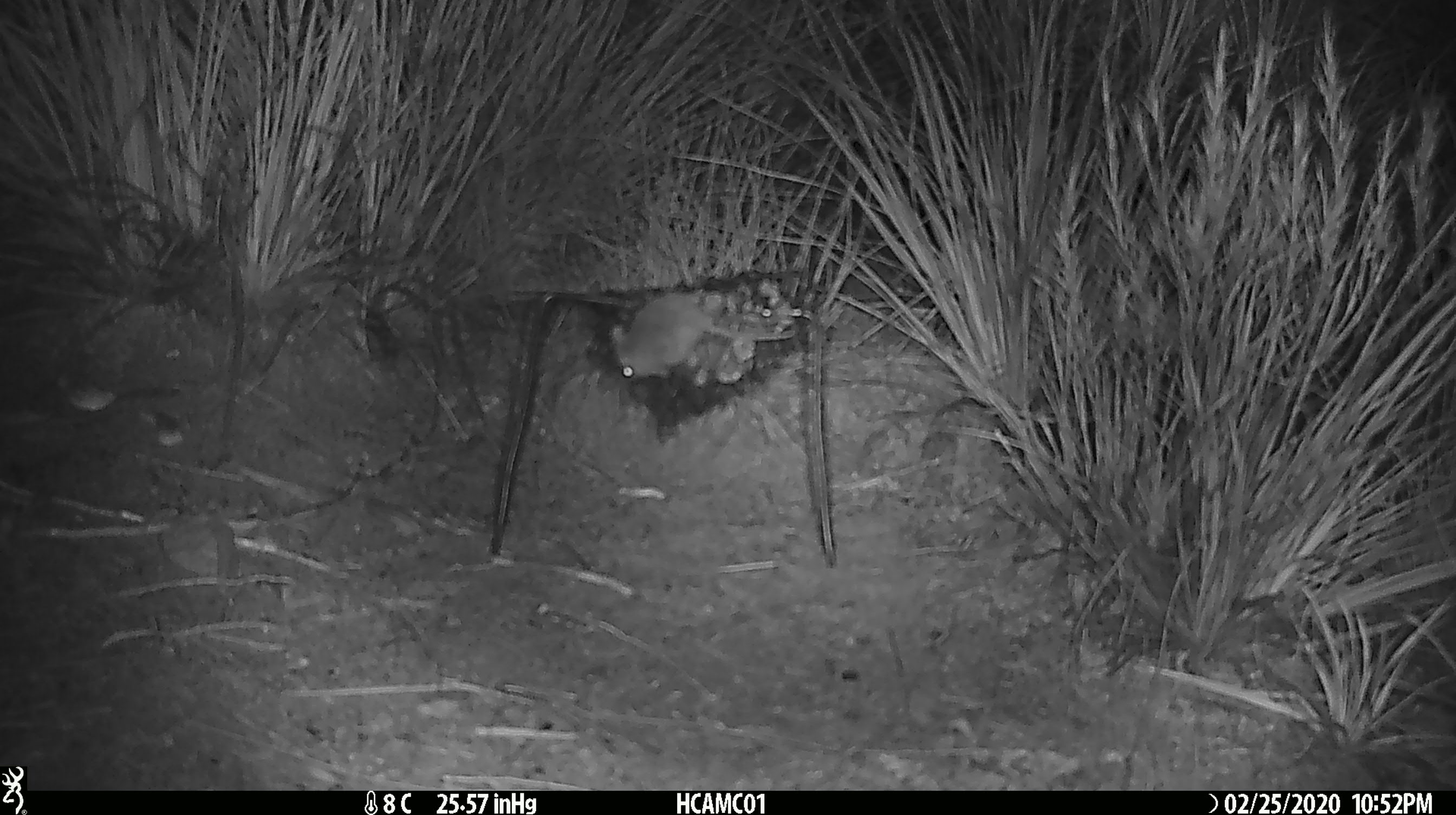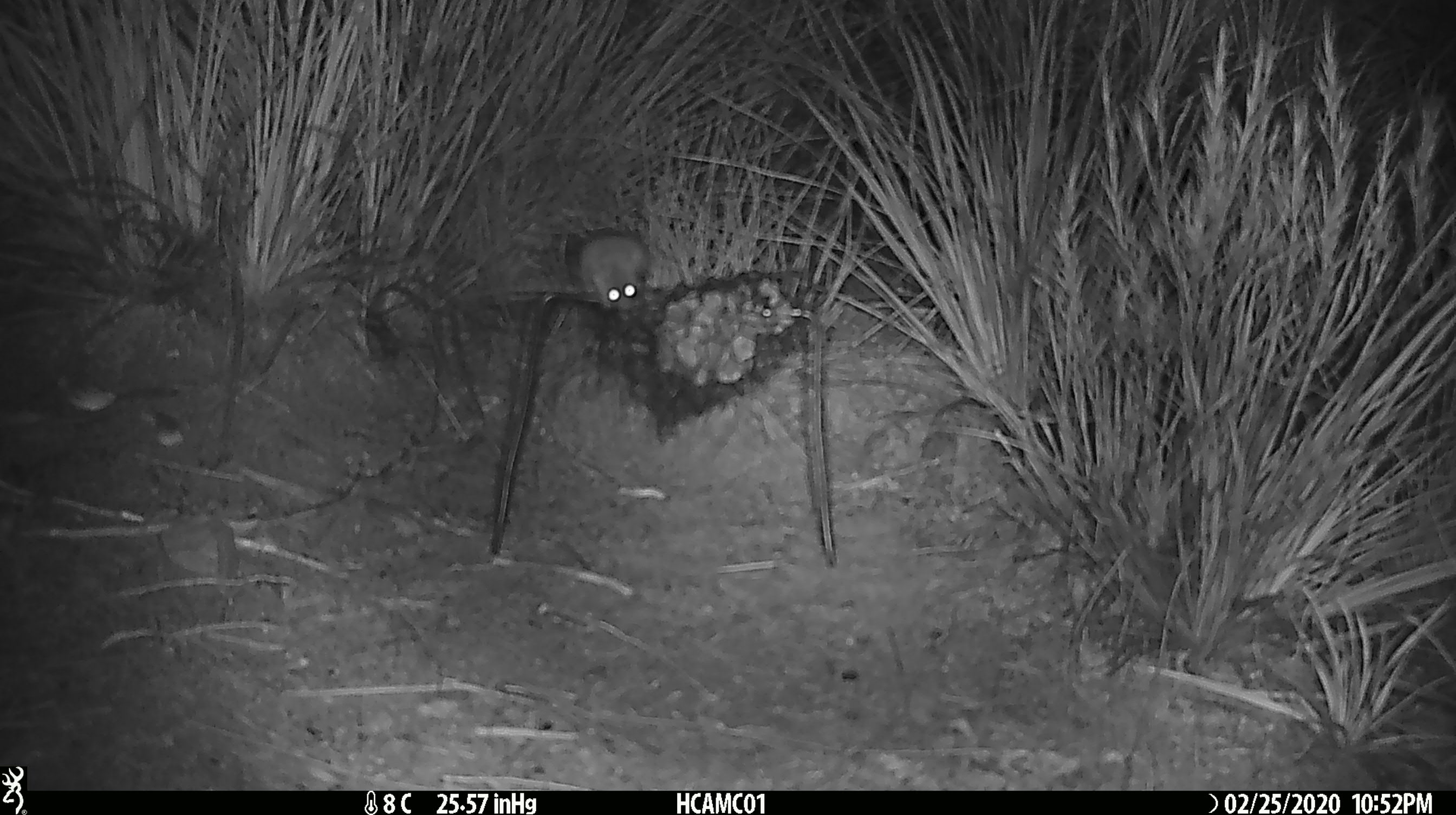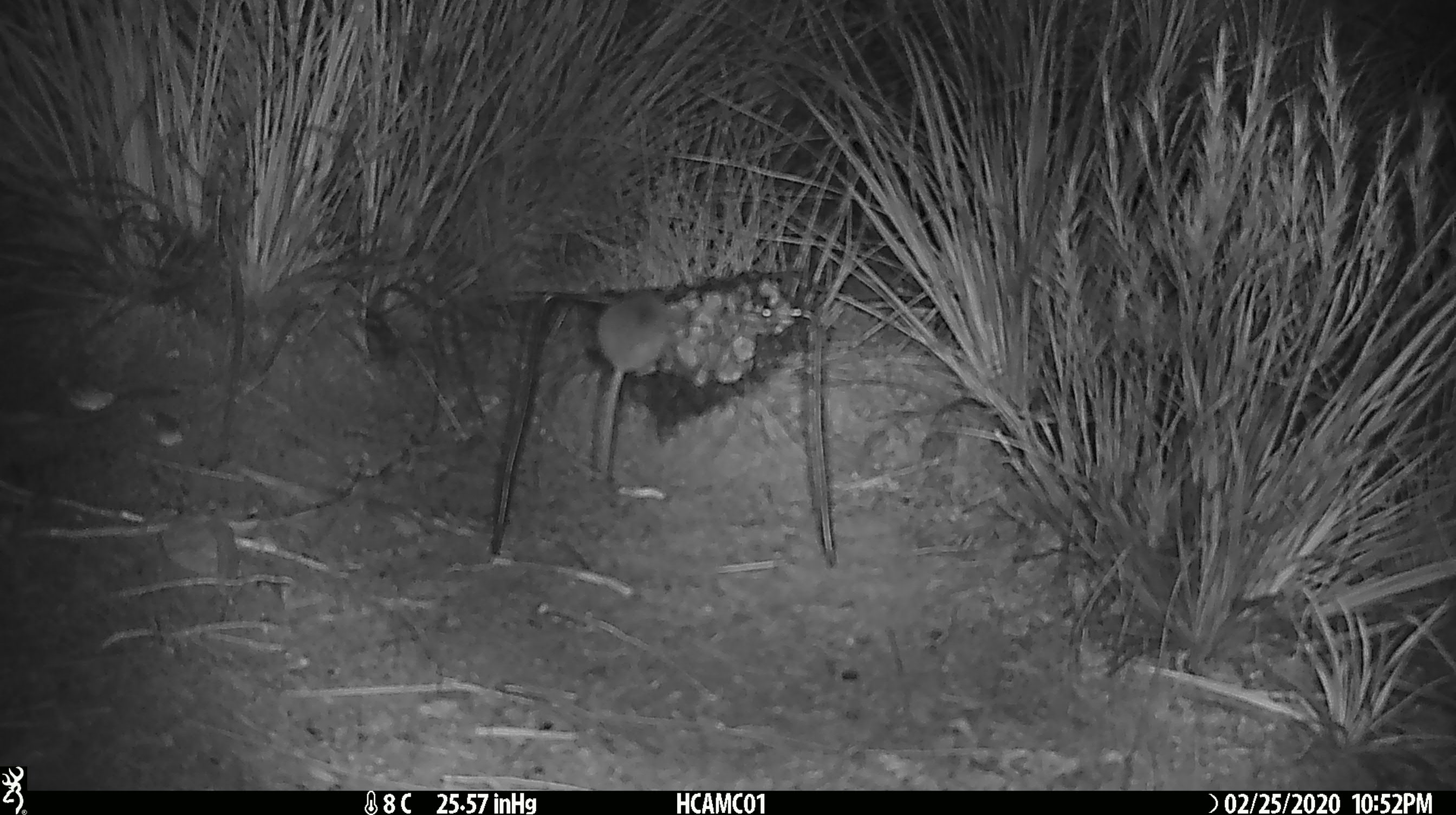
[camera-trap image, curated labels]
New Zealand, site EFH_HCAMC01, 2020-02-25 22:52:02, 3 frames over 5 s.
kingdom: Animalia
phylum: Chordata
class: Mammalia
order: Rodentia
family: Muridae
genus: Mus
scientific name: Mus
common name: mouse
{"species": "mouse (Mus)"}